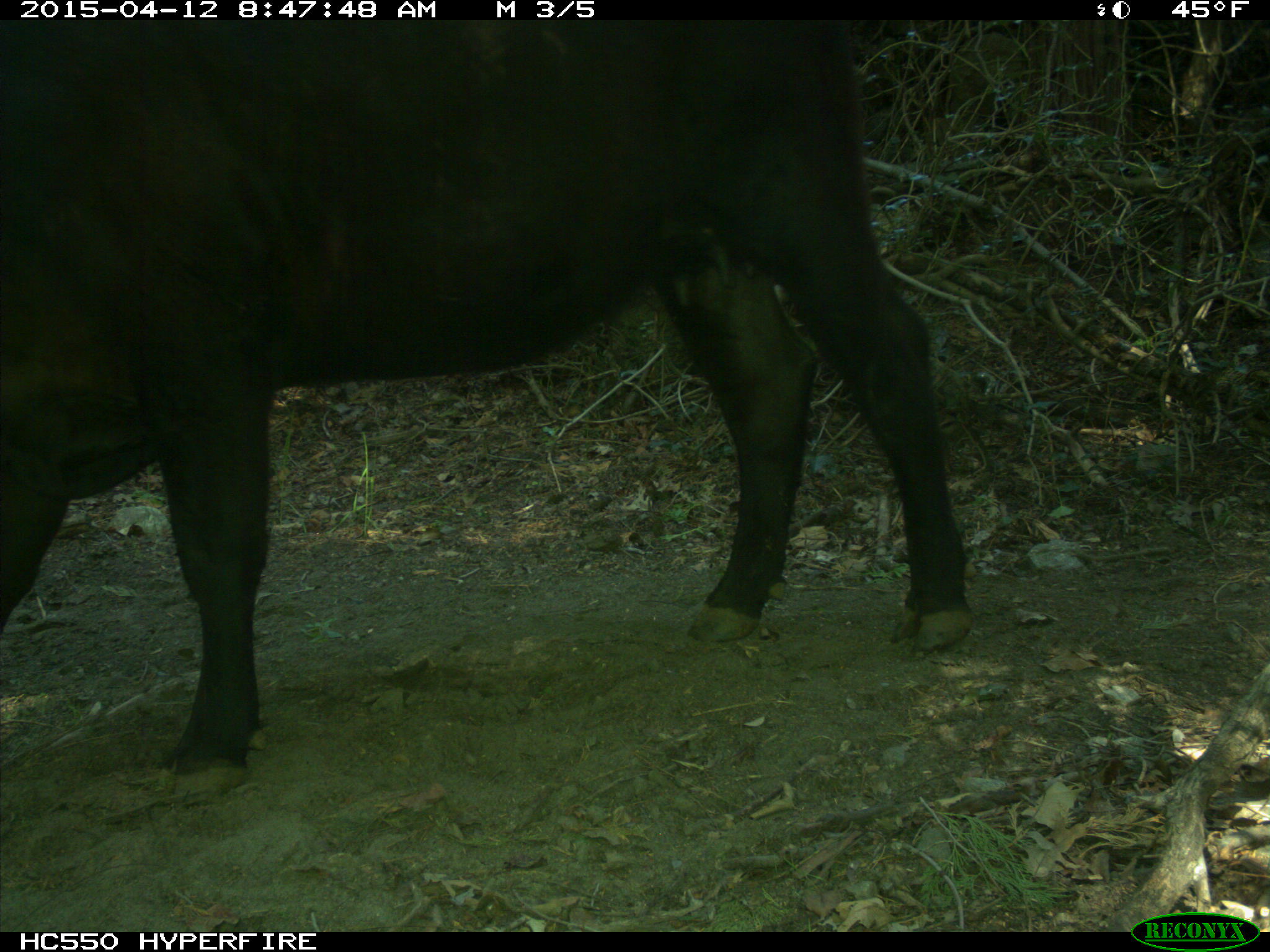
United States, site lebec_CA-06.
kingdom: Animalia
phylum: Chordata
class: Mammalia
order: Artiodactyla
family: Bovidae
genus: Bos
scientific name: Bos taurus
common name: domestic cow